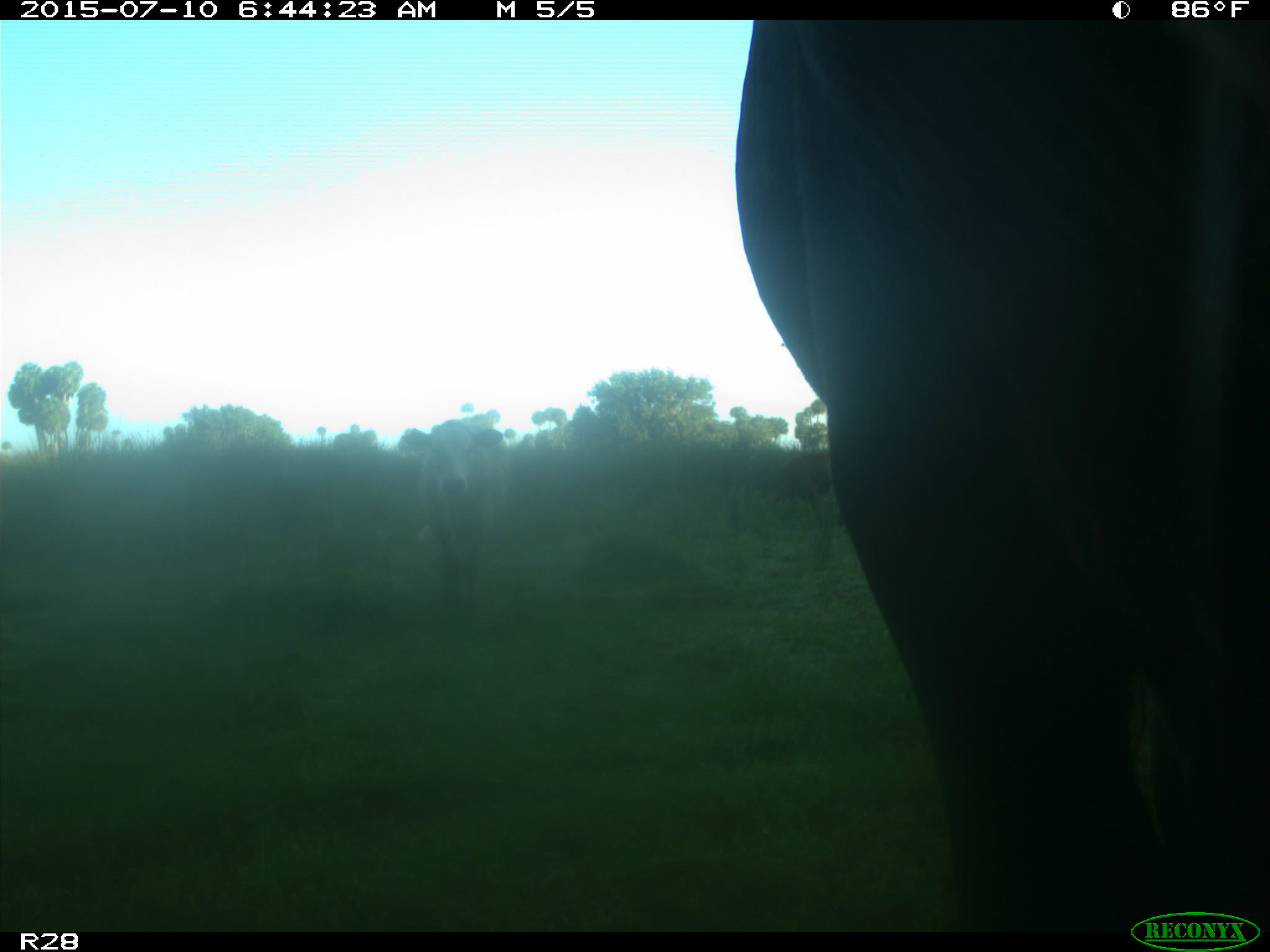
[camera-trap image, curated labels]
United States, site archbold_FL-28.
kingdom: Animalia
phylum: Chordata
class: Mammalia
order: Artiodactyla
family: Bovidae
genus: Bos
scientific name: Bos taurus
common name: domestic cow